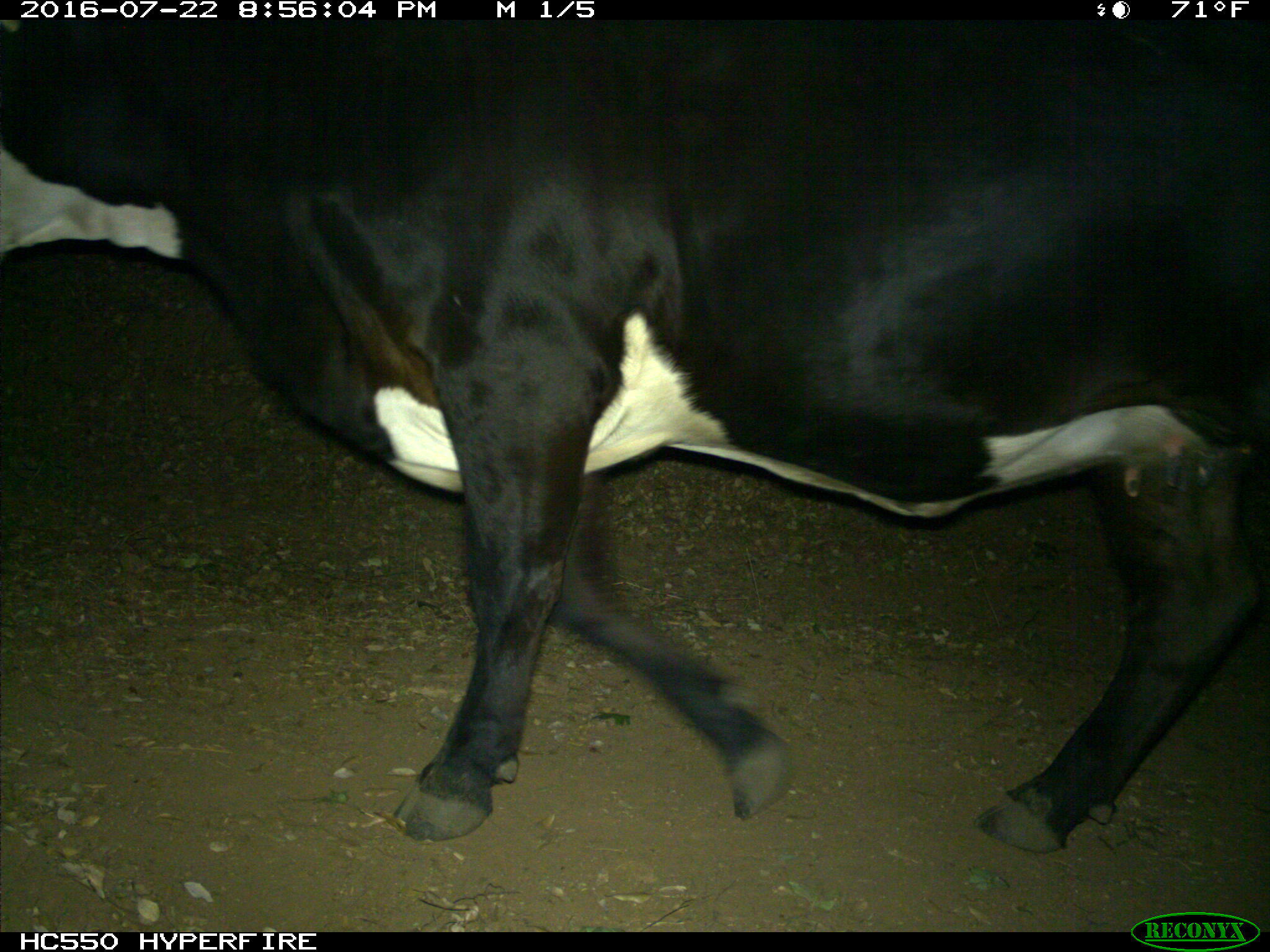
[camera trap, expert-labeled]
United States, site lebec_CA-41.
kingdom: Animalia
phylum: Chordata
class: Mammalia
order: Artiodactyla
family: Bovidae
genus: Bos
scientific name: Bos taurus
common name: domestic cow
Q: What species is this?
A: Bos taurus (domestic cow).